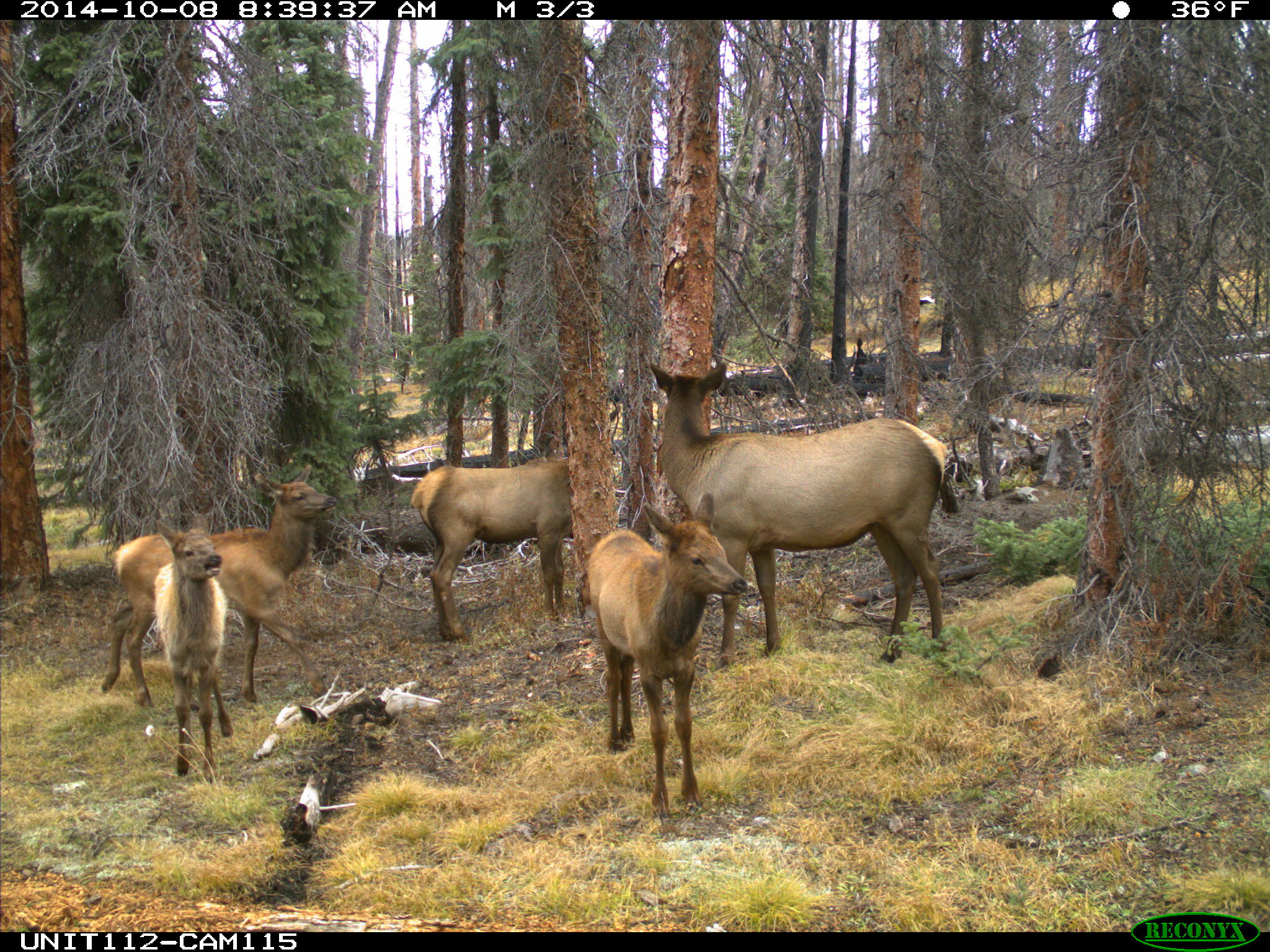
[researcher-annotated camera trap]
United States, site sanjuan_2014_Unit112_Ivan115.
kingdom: Animalia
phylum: Chordata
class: Mammalia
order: Artiodactyla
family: Cervidae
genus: Cervus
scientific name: Cervus elaphus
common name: red deer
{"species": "Cervus elaphus (red deer)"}